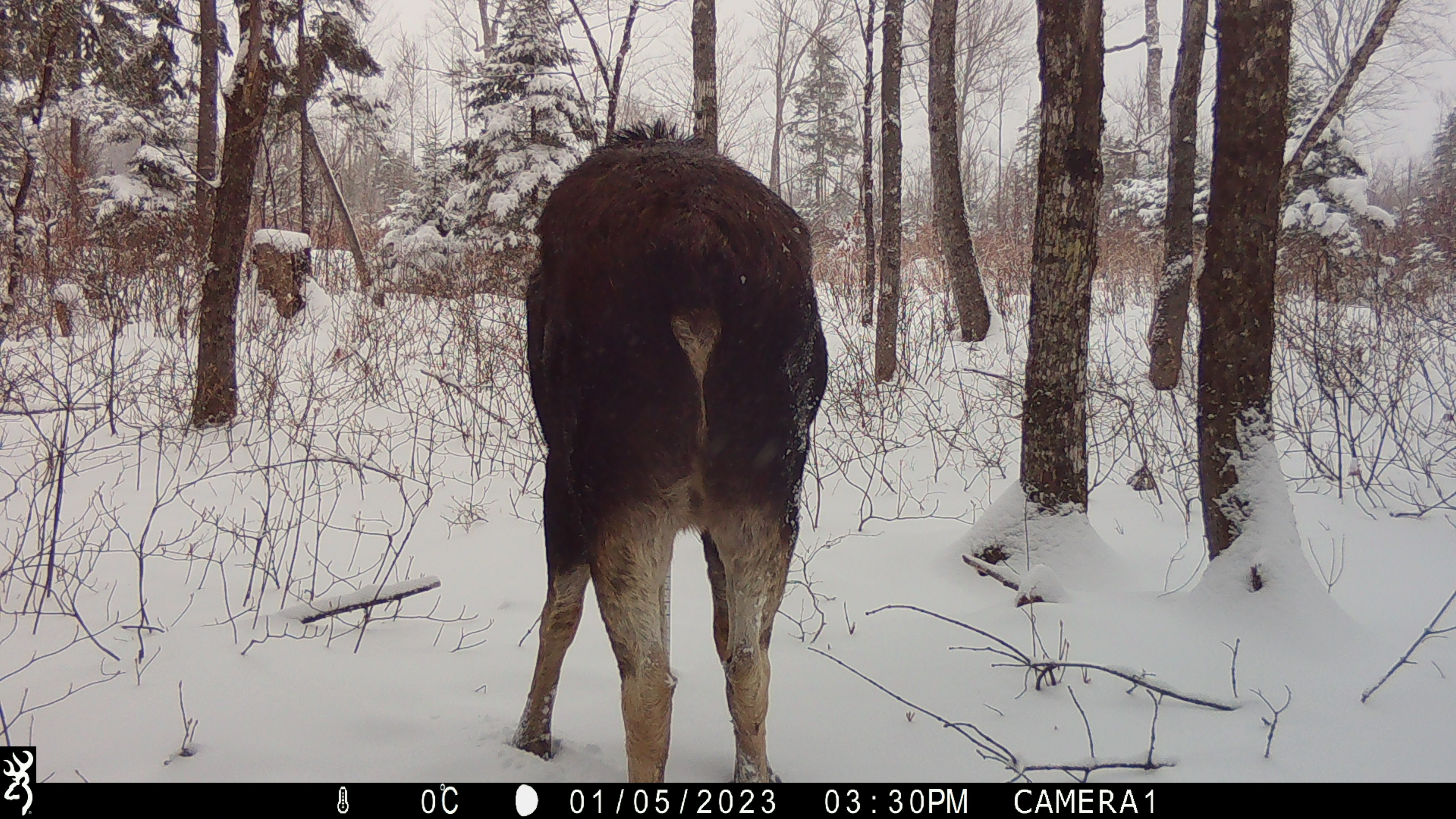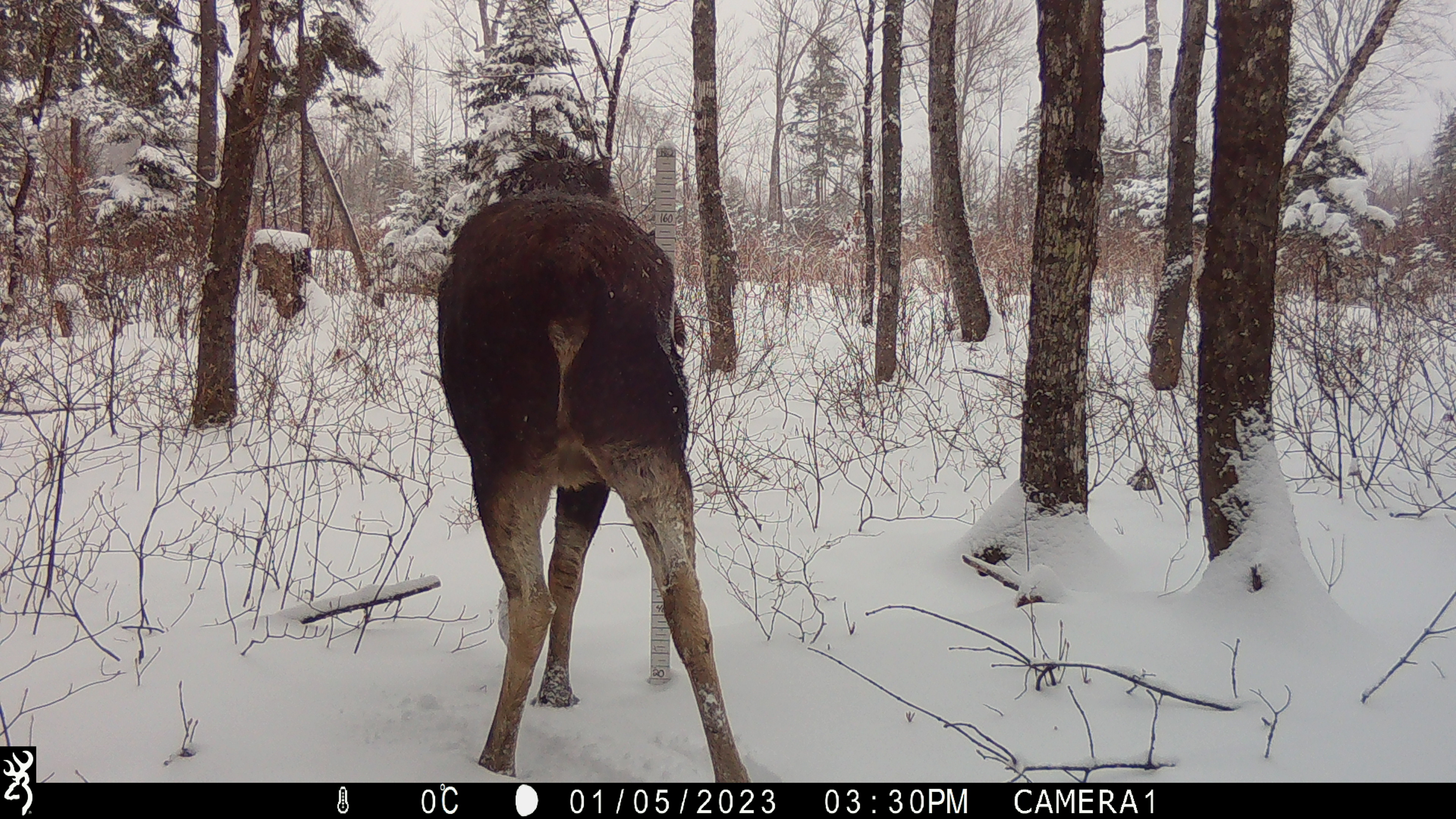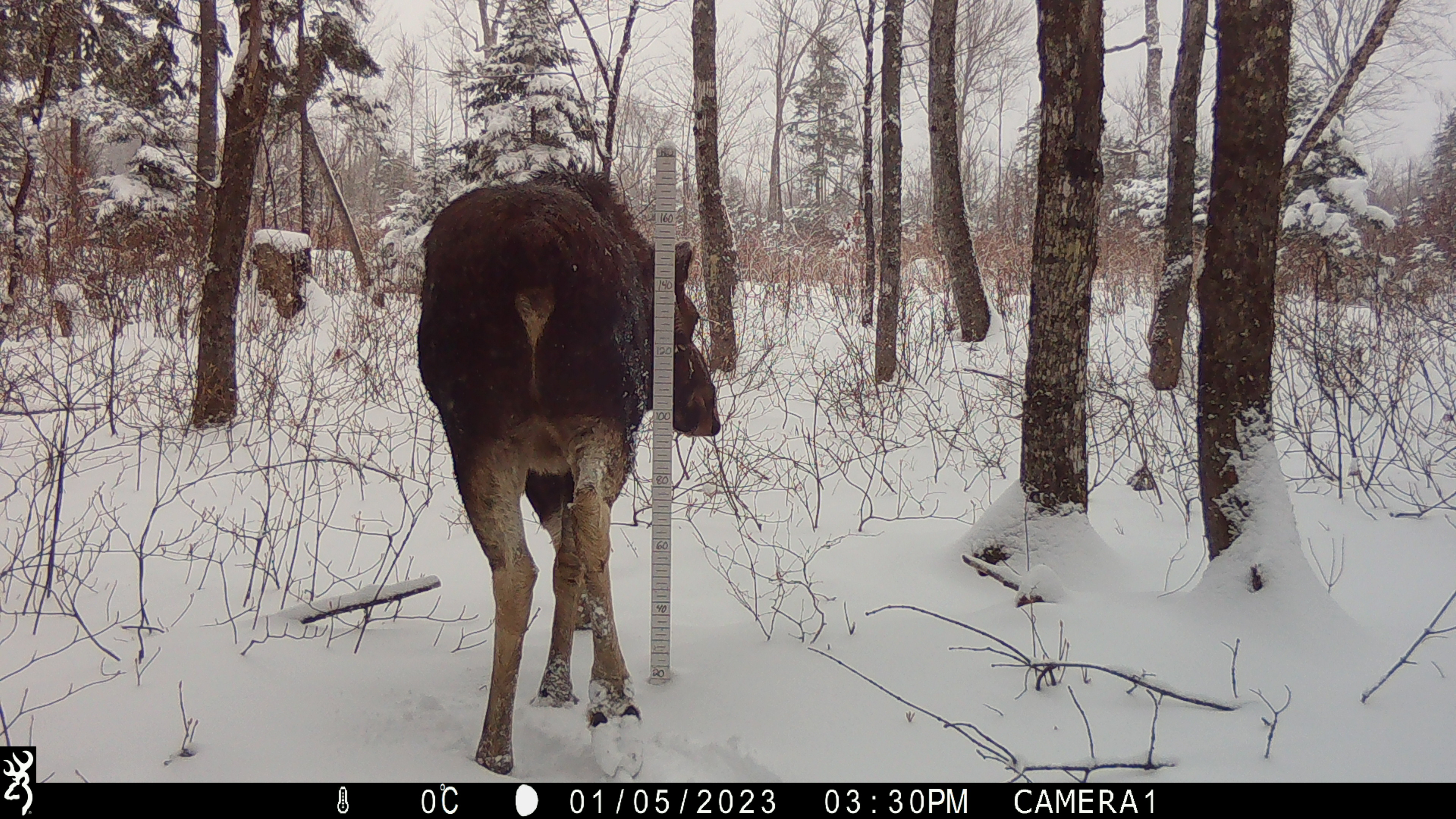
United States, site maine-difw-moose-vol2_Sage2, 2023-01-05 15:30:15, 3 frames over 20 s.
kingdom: Animalia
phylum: Chordata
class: Mammalia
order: Artiodactyla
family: Cervidae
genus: Alces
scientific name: Alces alces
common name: moose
Moose (Alces alces).